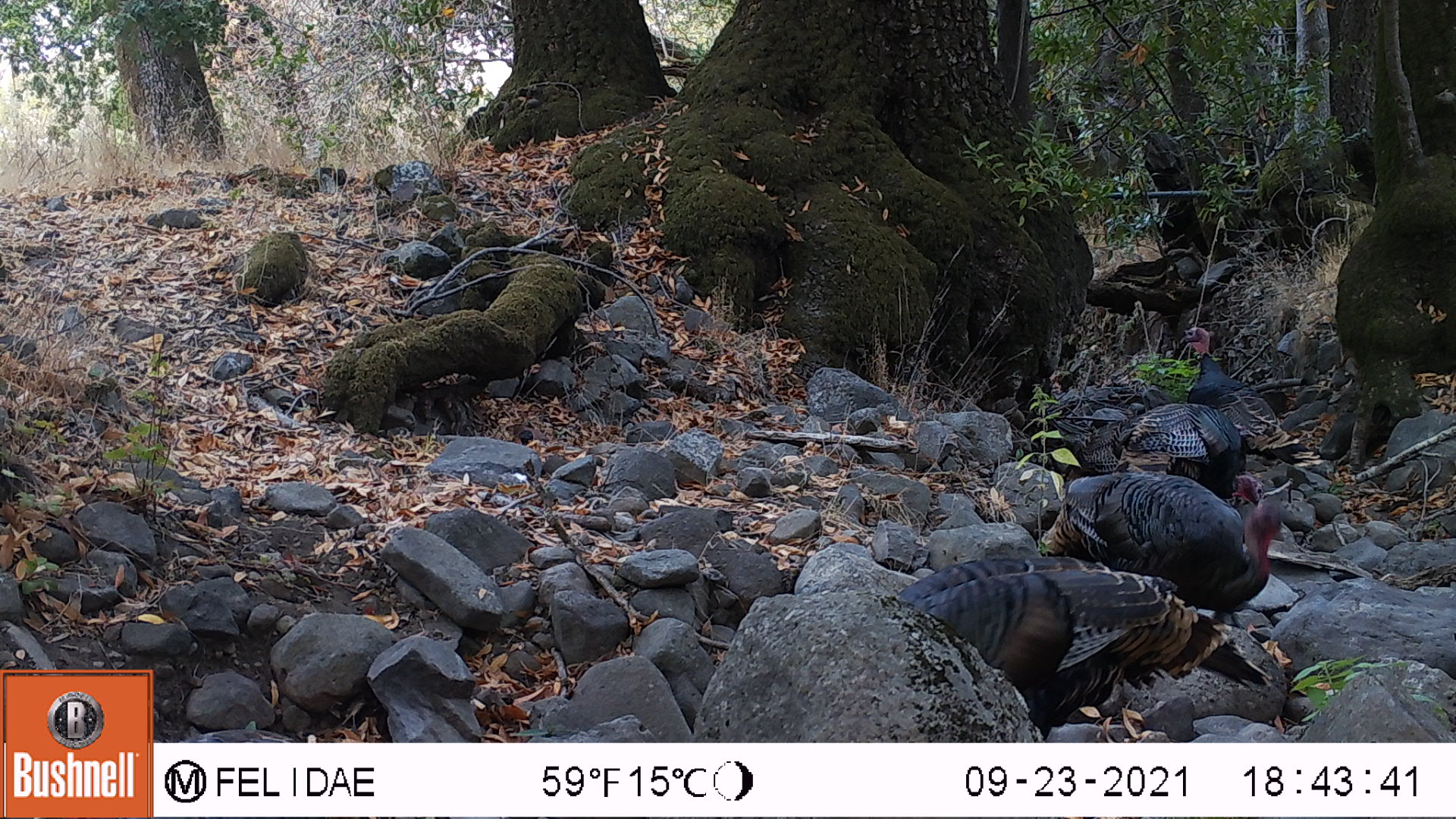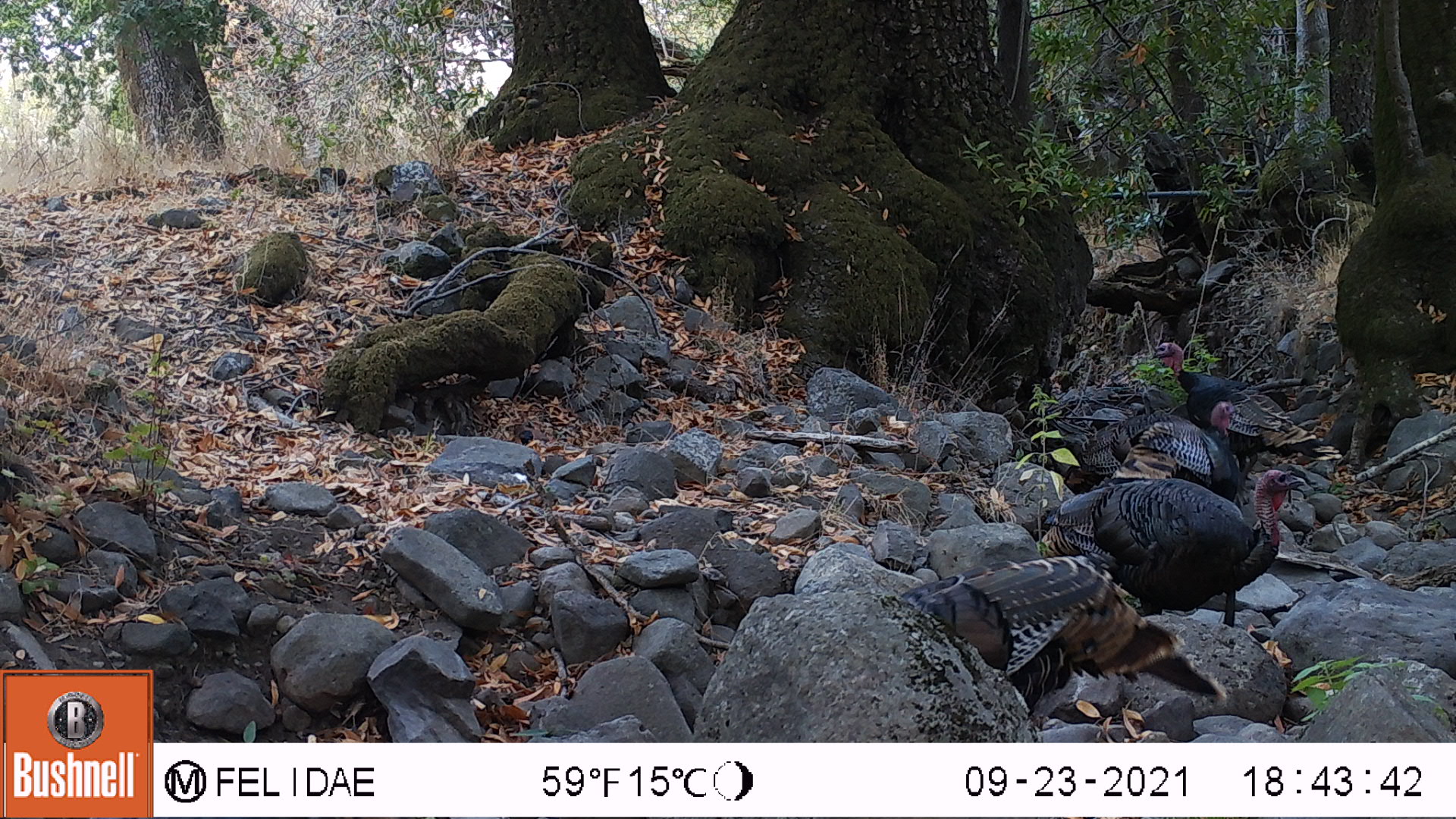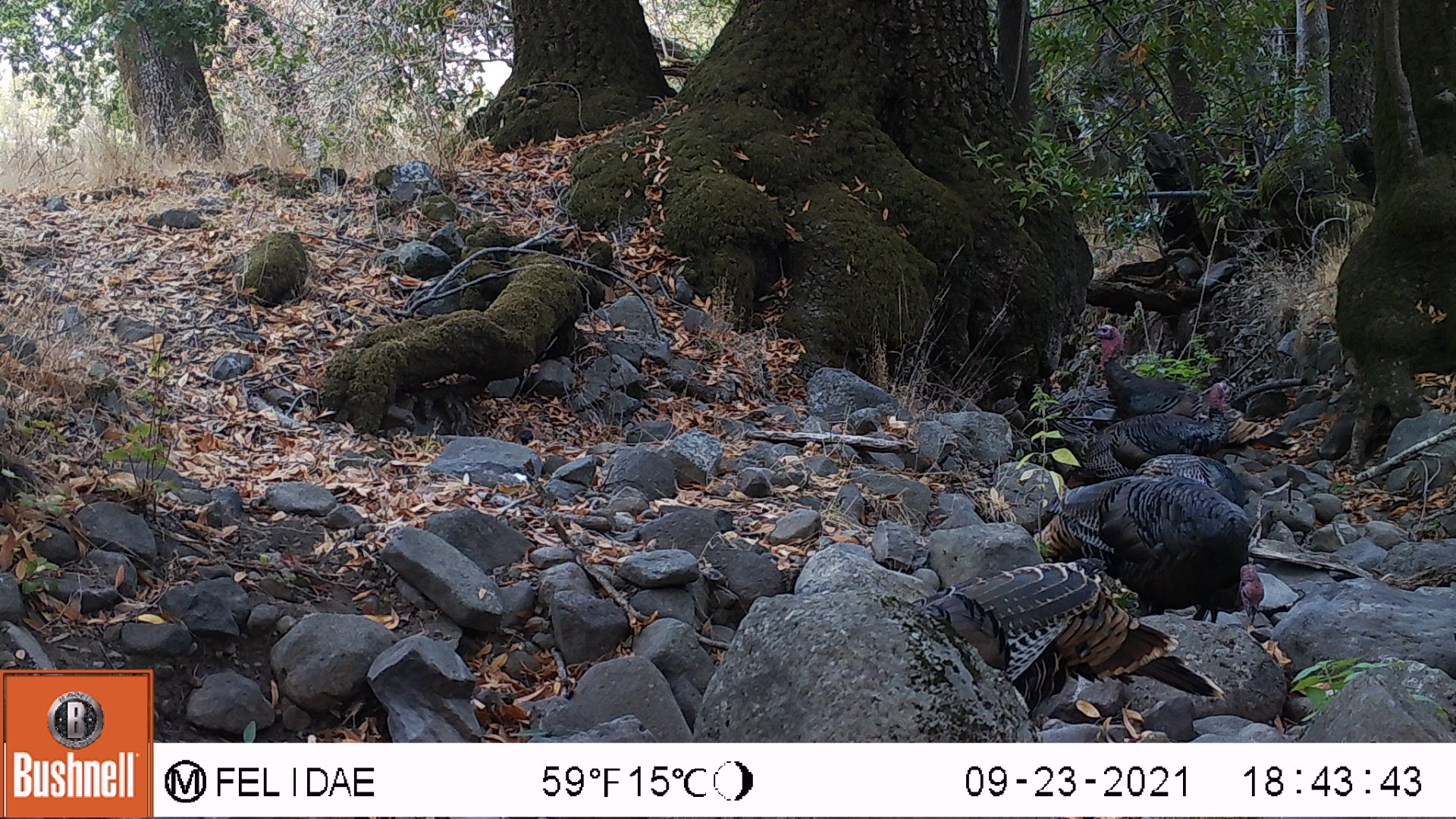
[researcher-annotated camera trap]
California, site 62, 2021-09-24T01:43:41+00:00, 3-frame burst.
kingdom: Animalia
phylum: Chordata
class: Aves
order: Galliformes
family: Phasianidae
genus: Meleagris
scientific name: Meleagris gallopavo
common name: turkey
Turkey (Meleagris gallopavo).